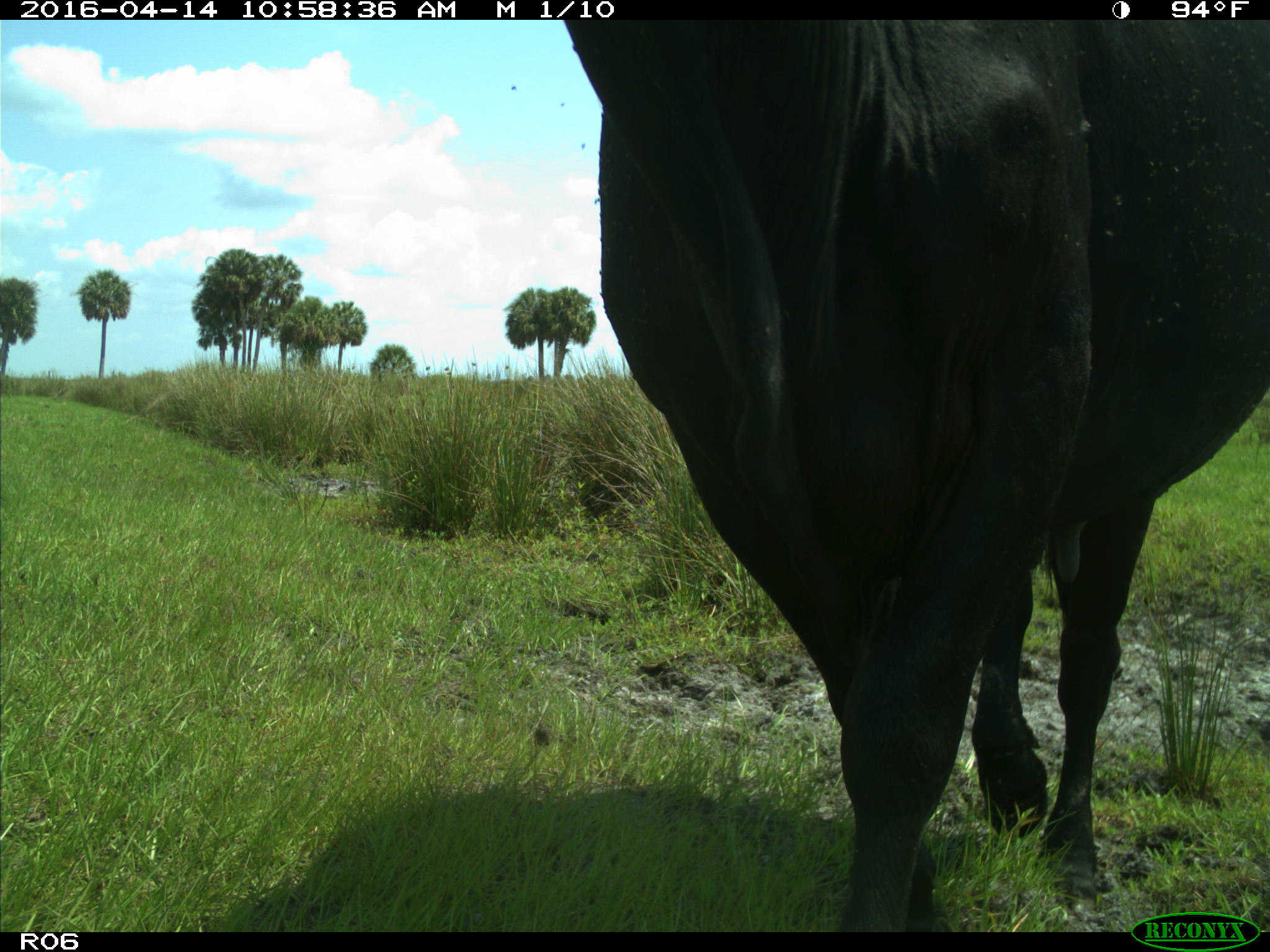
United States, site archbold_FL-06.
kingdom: Animalia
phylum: Chordata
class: Mammalia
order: Artiodactyla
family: Bovidae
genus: Bos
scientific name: Bos taurus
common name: domestic cow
Bos taurus (domestic cow).